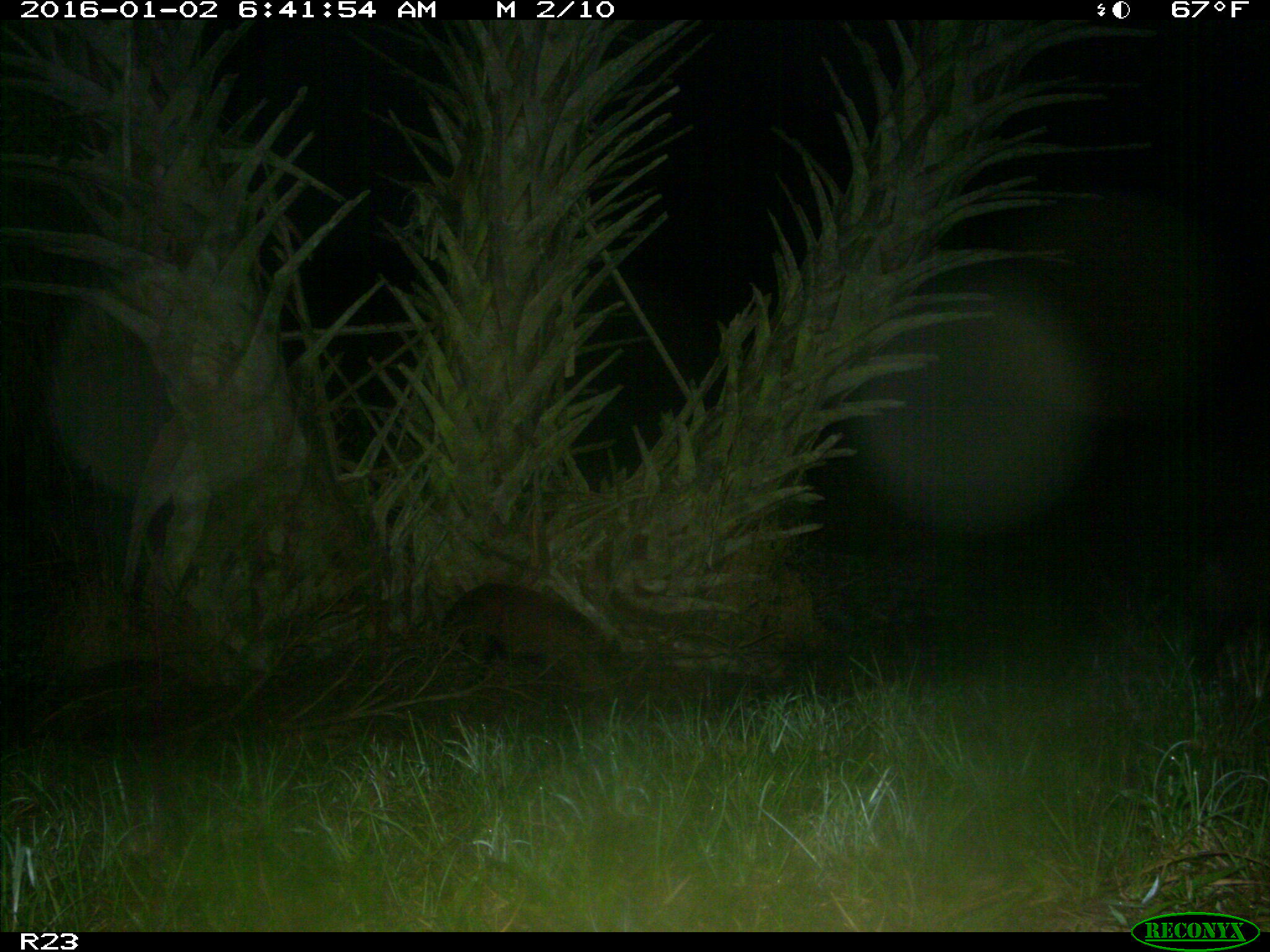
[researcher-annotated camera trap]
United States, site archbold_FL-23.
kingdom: Animalia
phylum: Chordata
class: Mammalia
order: Artiodactyla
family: Suidae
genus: Sus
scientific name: Sus scrofa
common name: wild boar